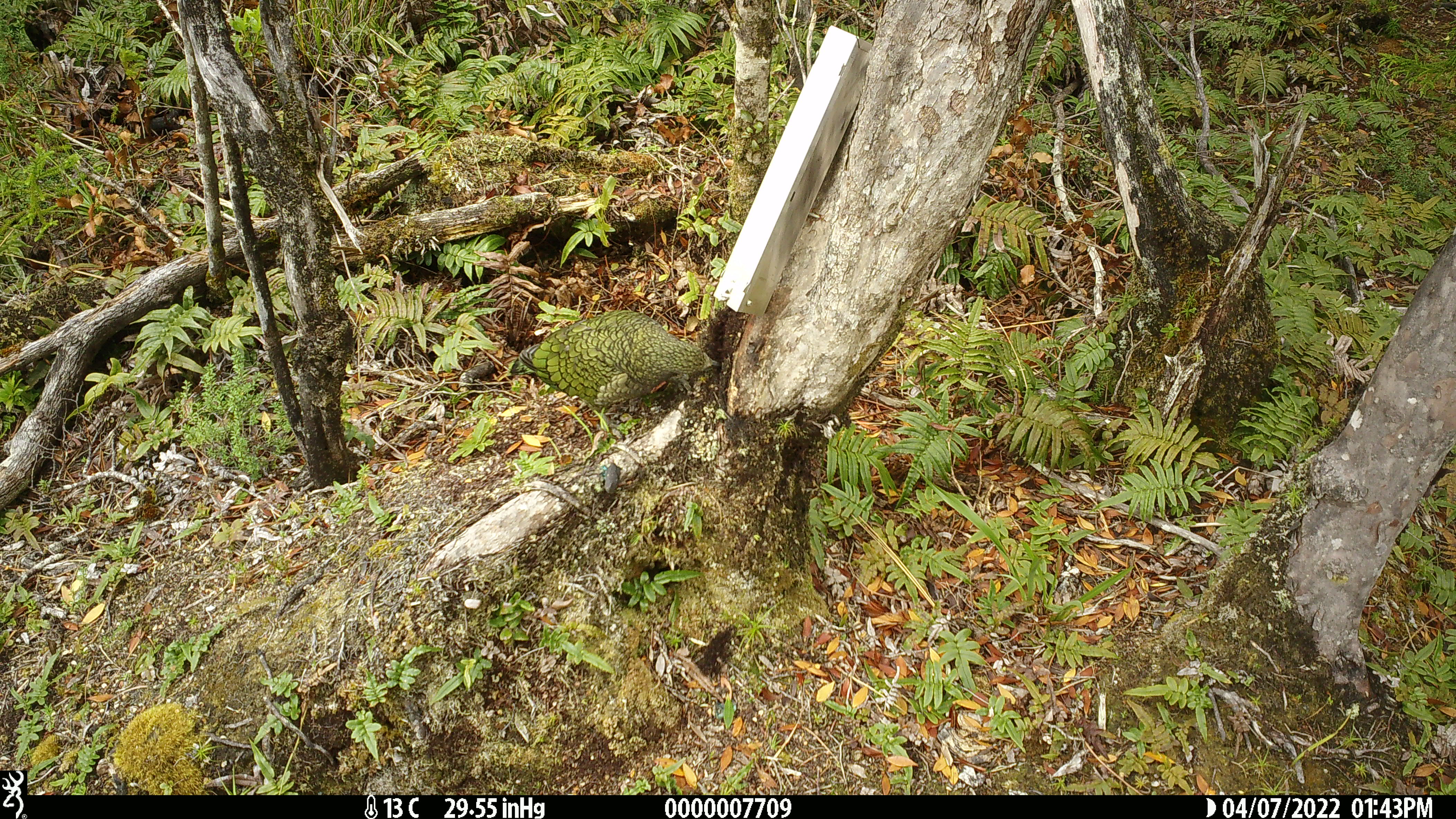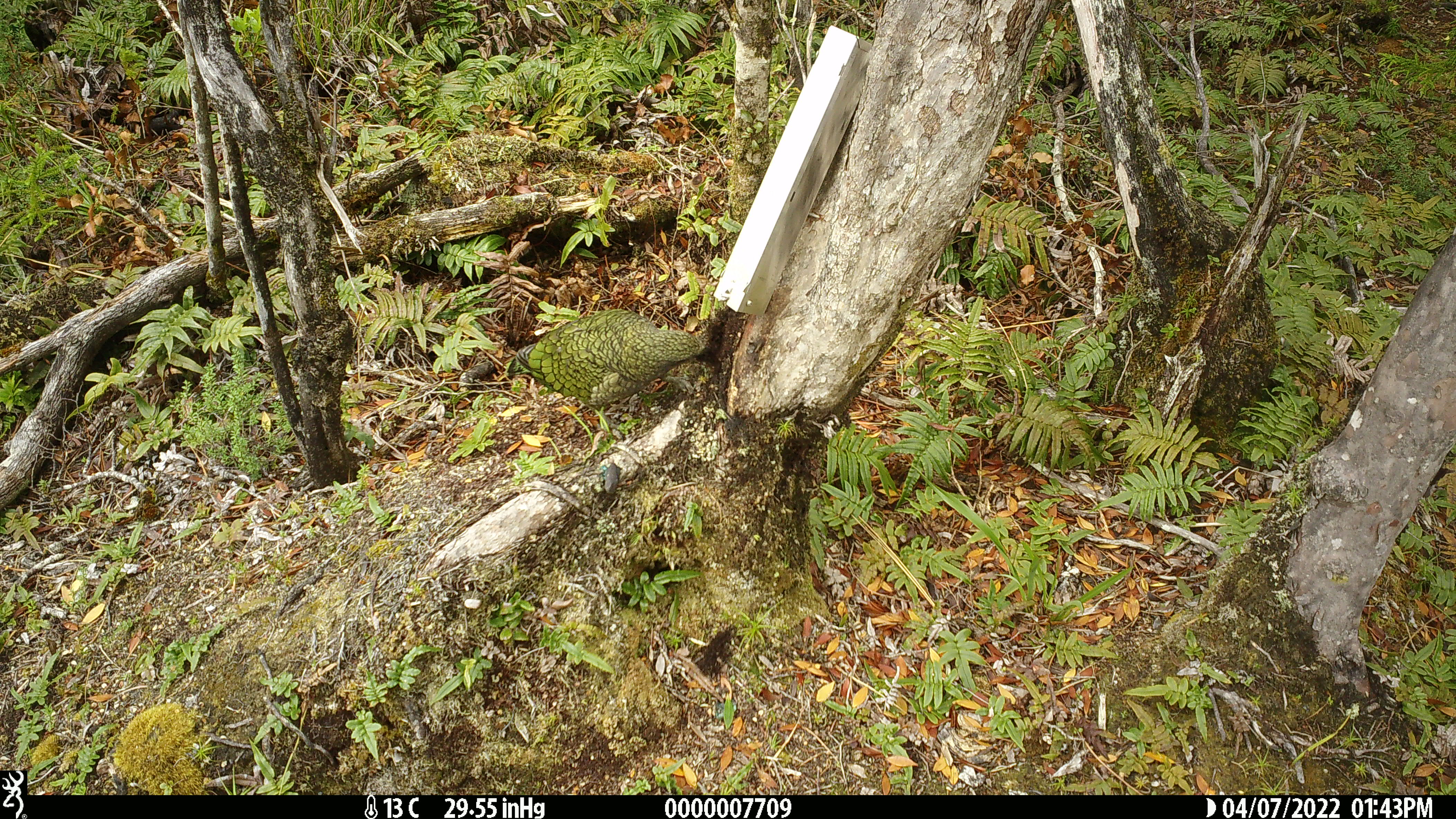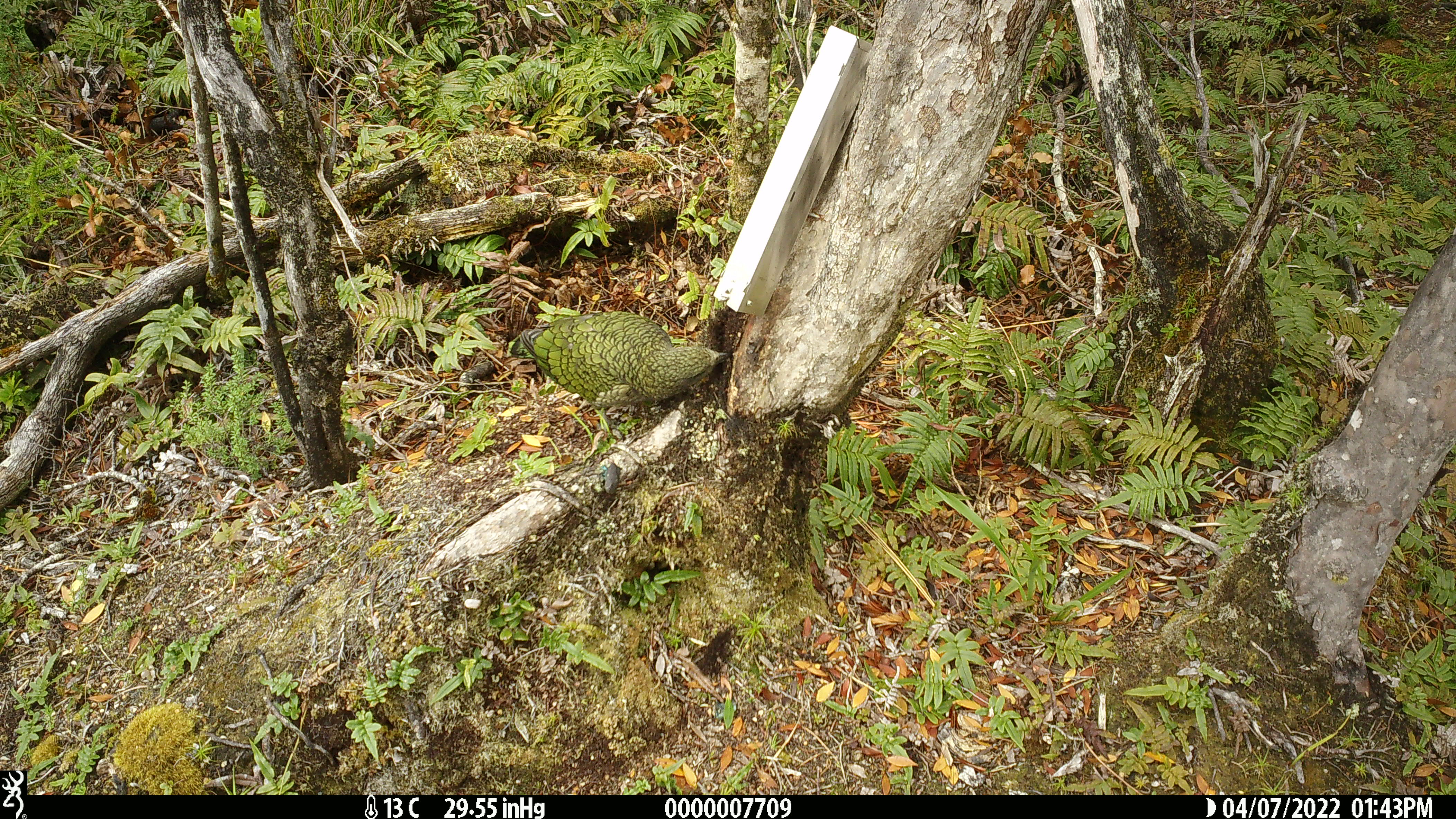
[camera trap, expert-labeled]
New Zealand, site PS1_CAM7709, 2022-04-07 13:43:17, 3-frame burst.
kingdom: Animalia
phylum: Chordata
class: Aves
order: Psittaciformes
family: Strigopidae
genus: Nestor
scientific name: Nestor notabilis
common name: kea